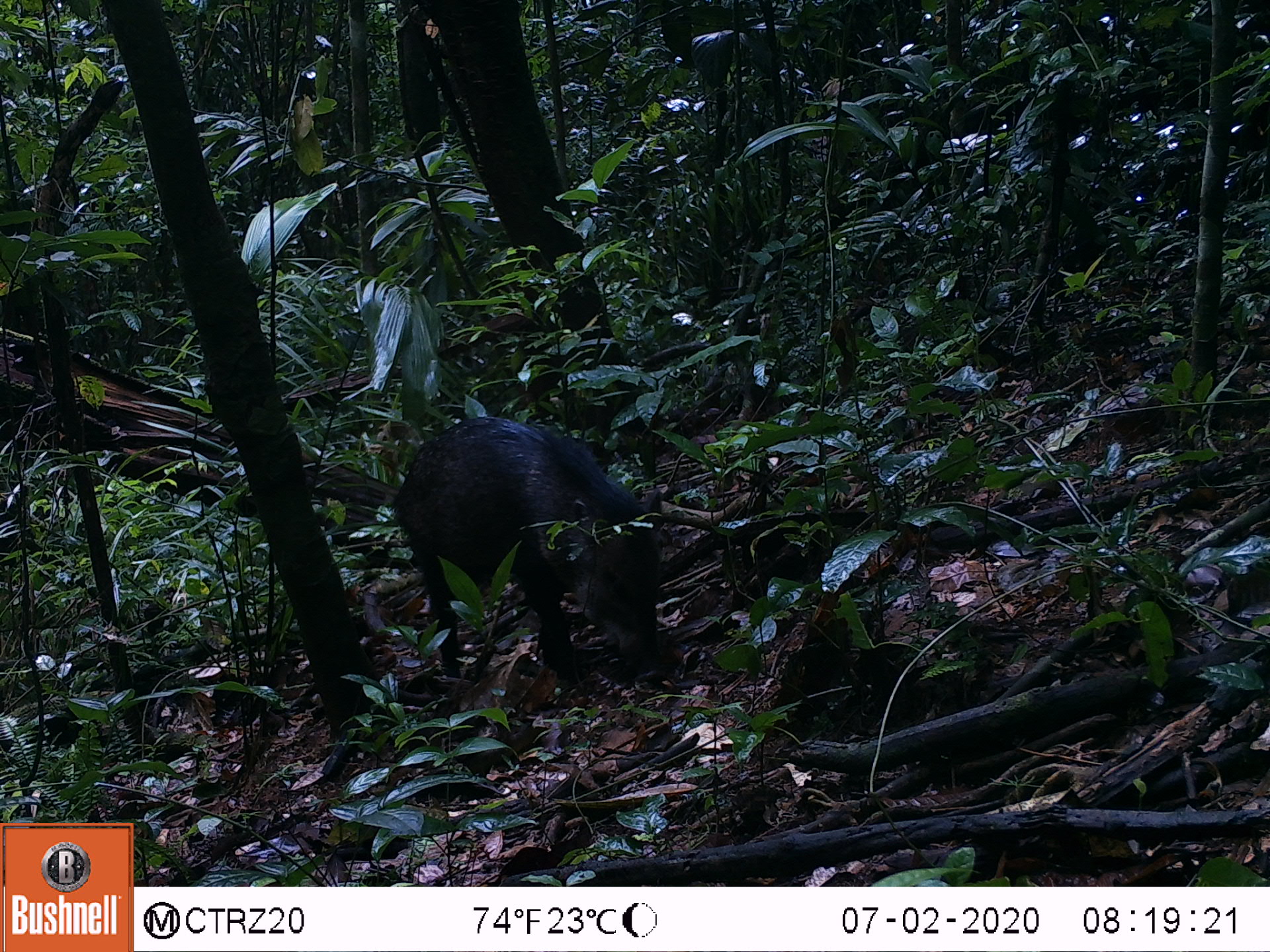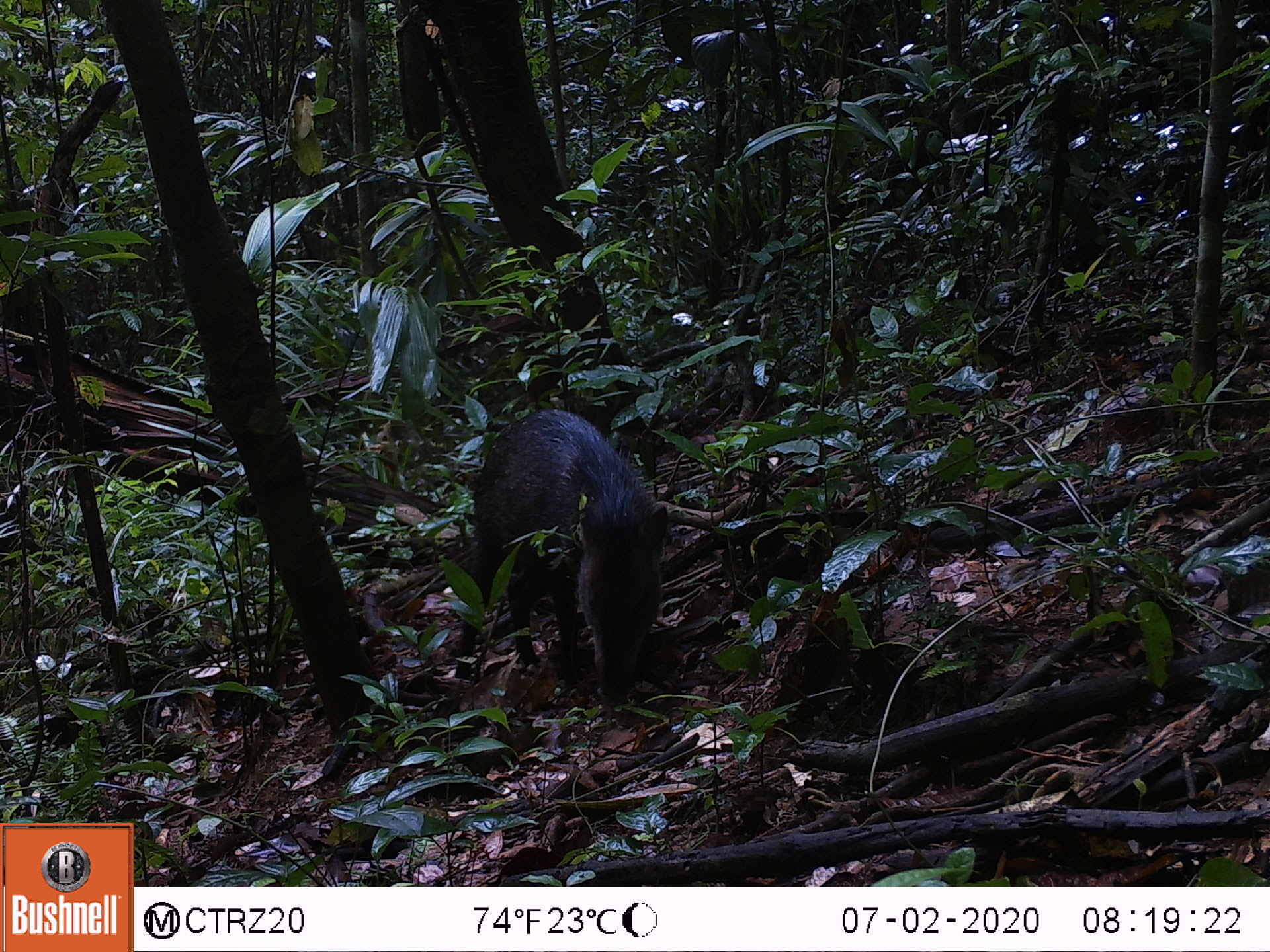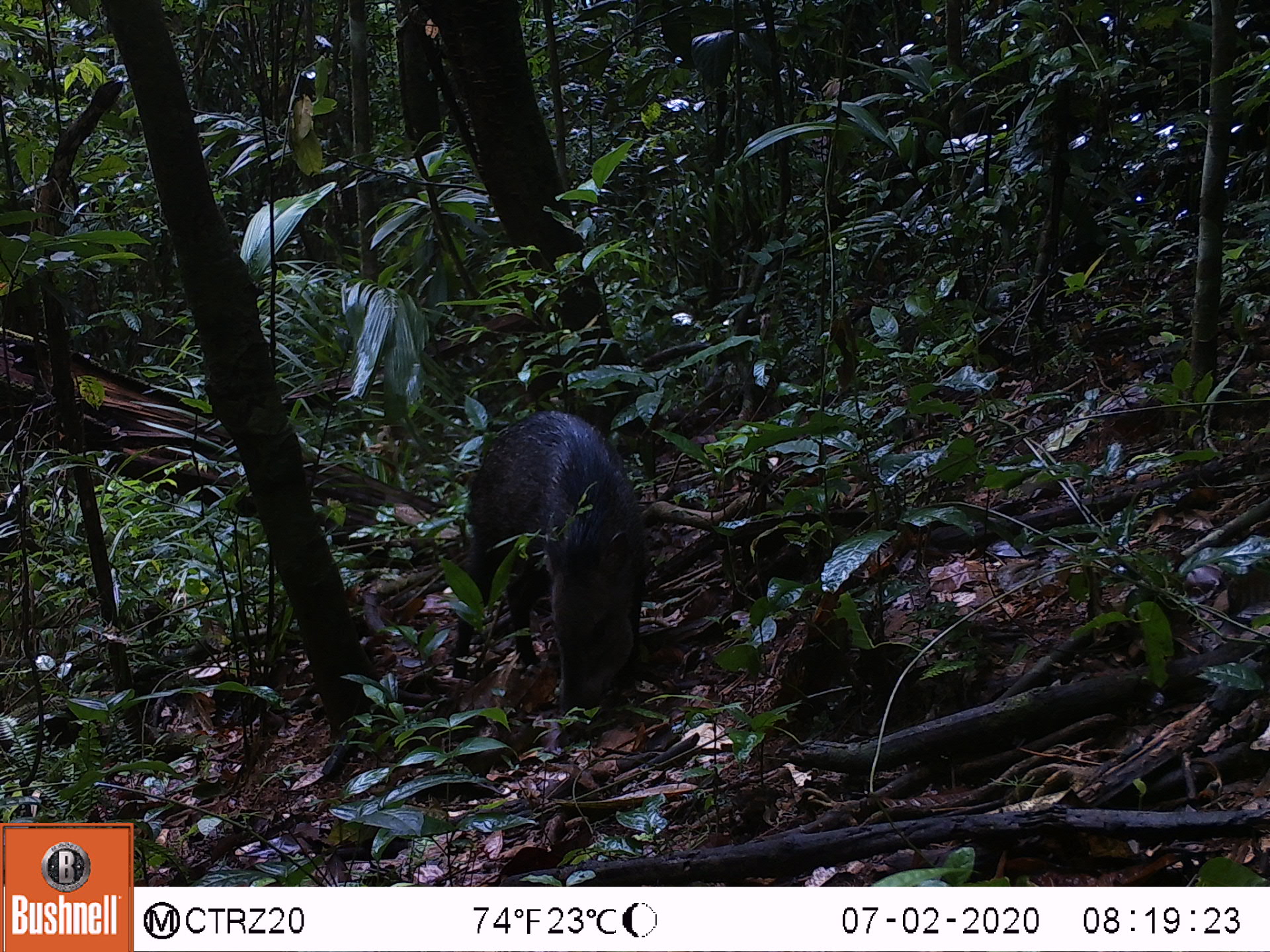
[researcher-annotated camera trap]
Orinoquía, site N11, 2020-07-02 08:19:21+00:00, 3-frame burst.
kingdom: Animalia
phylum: Chordata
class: Mammalia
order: Artiodactyla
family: Tayassuidae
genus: Pecari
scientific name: Pecari tajacu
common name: collared peccary